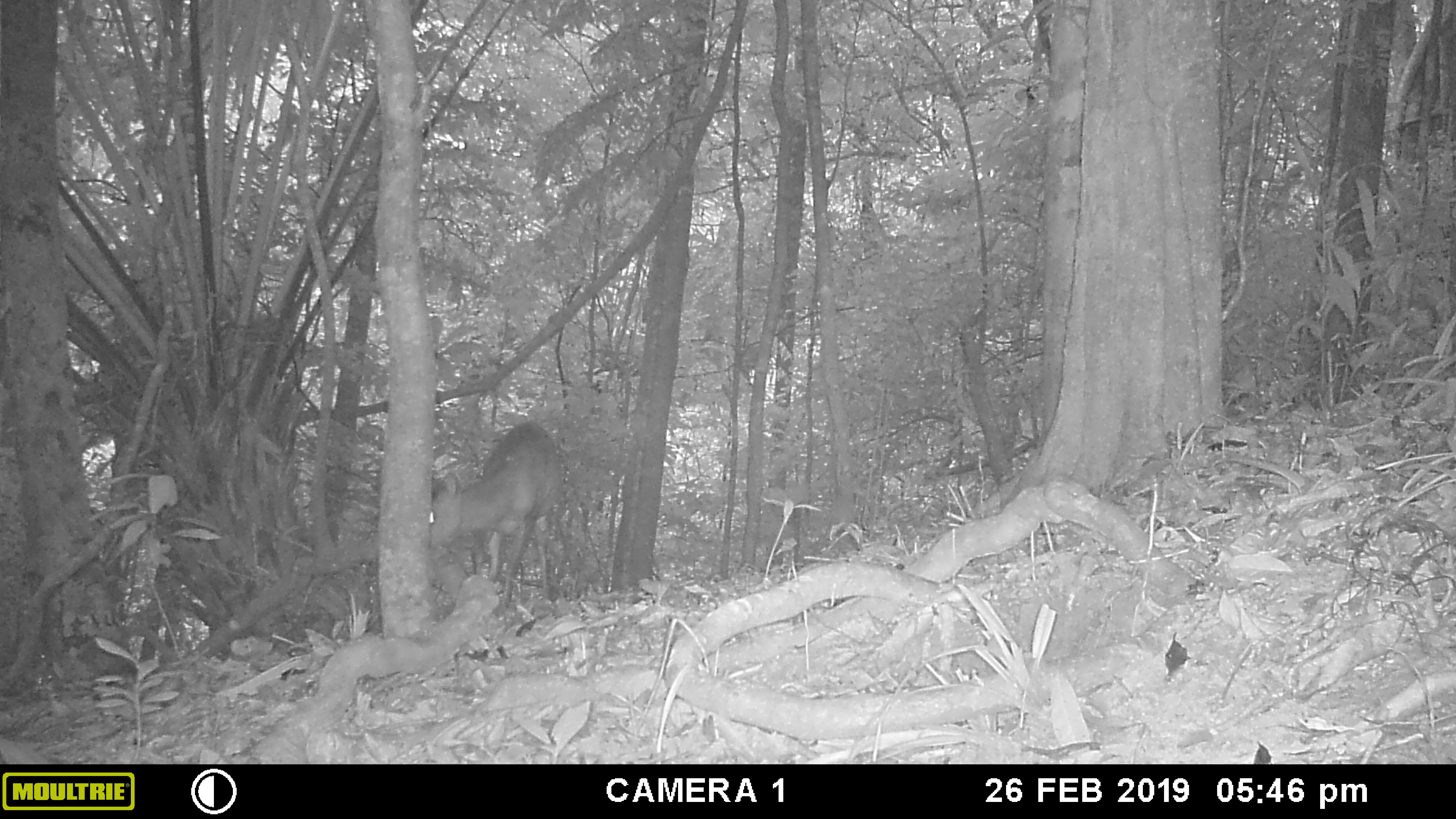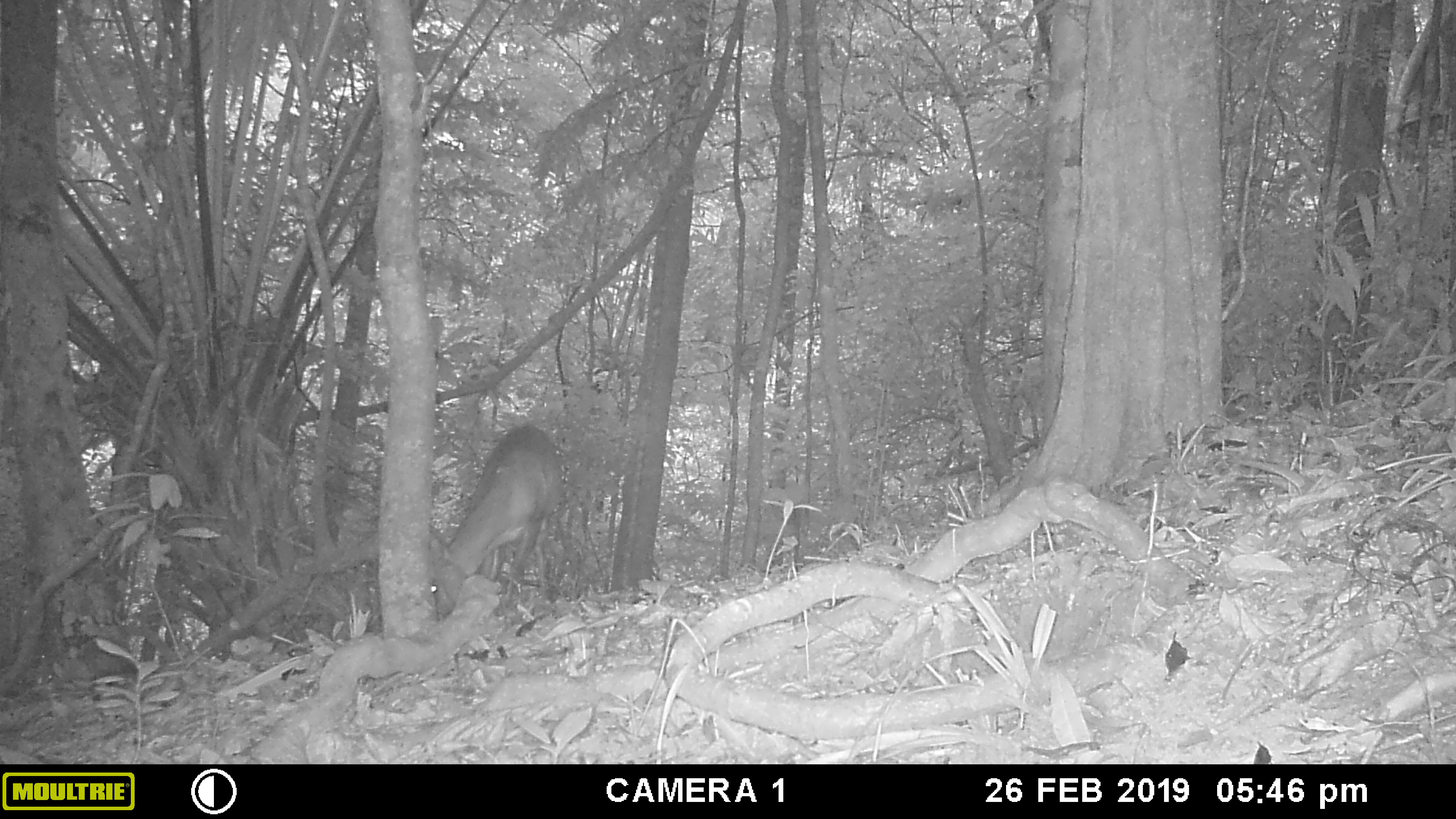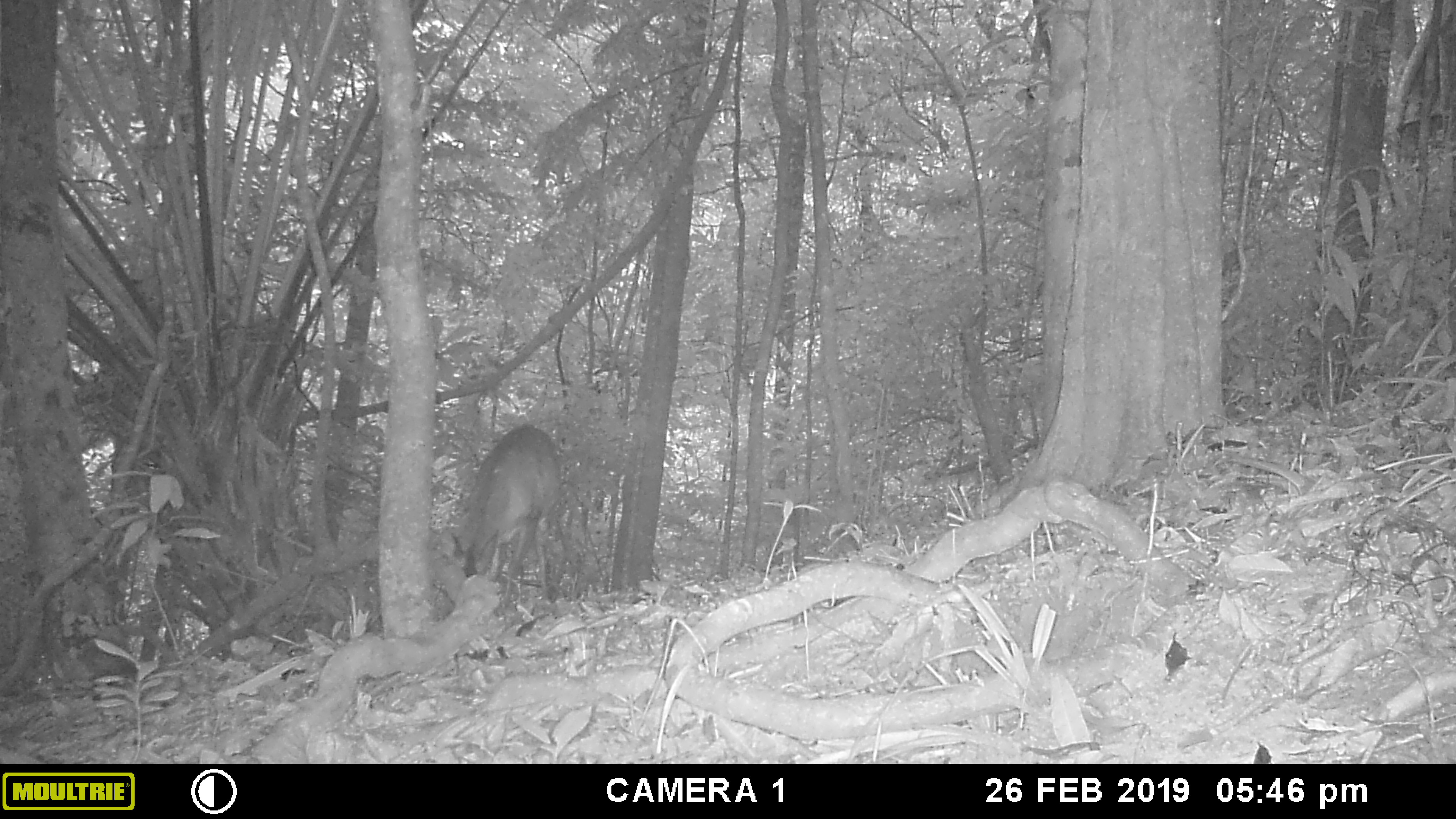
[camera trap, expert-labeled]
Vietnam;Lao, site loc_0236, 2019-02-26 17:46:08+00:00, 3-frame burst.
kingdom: Animalia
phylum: Chordata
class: Mammalia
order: Artiodactyla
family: Cervidae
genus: Muntiacus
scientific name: Muntiacus vuquangensis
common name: large-antlered muntjac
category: large antlered muntjac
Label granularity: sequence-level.